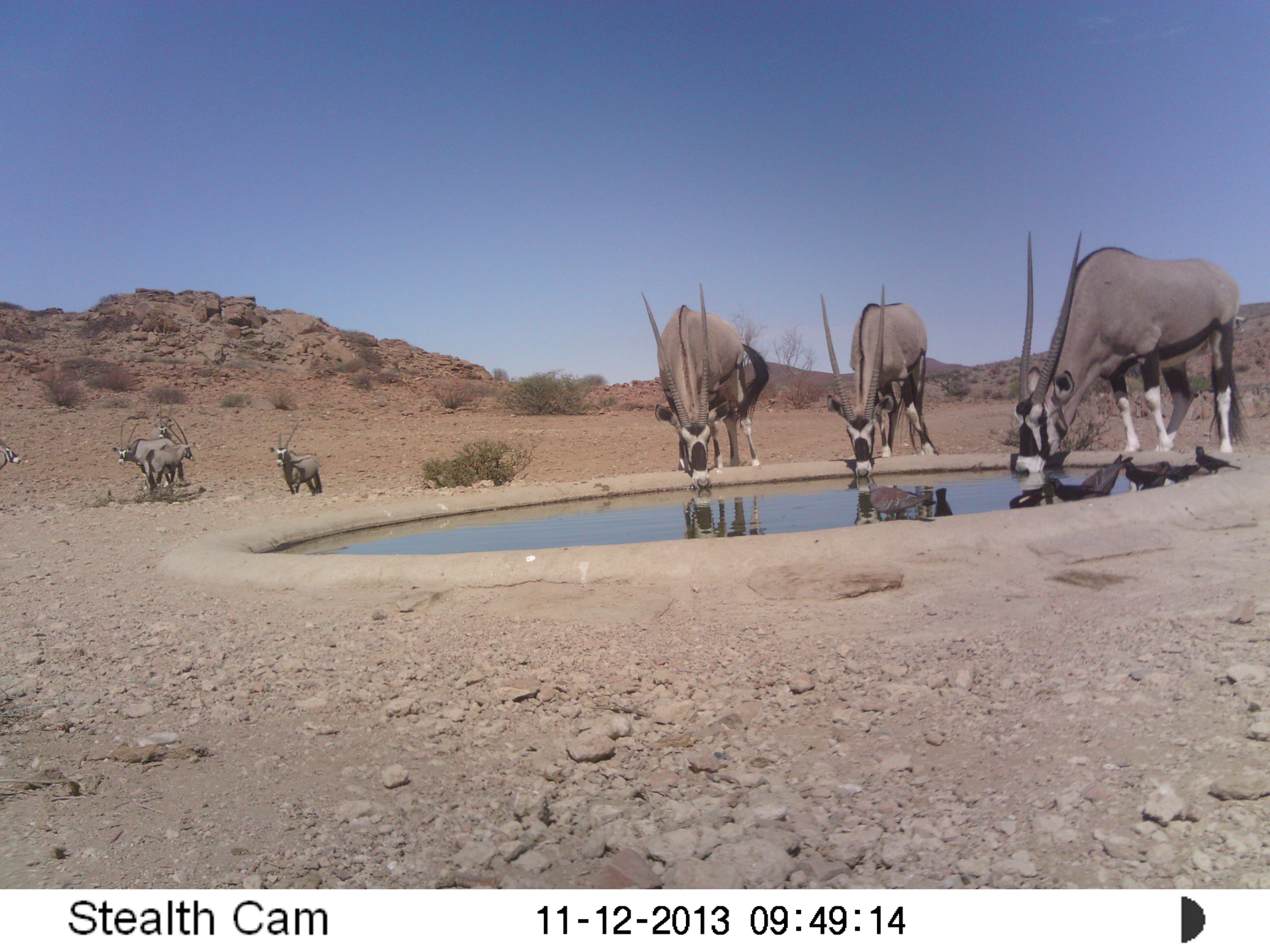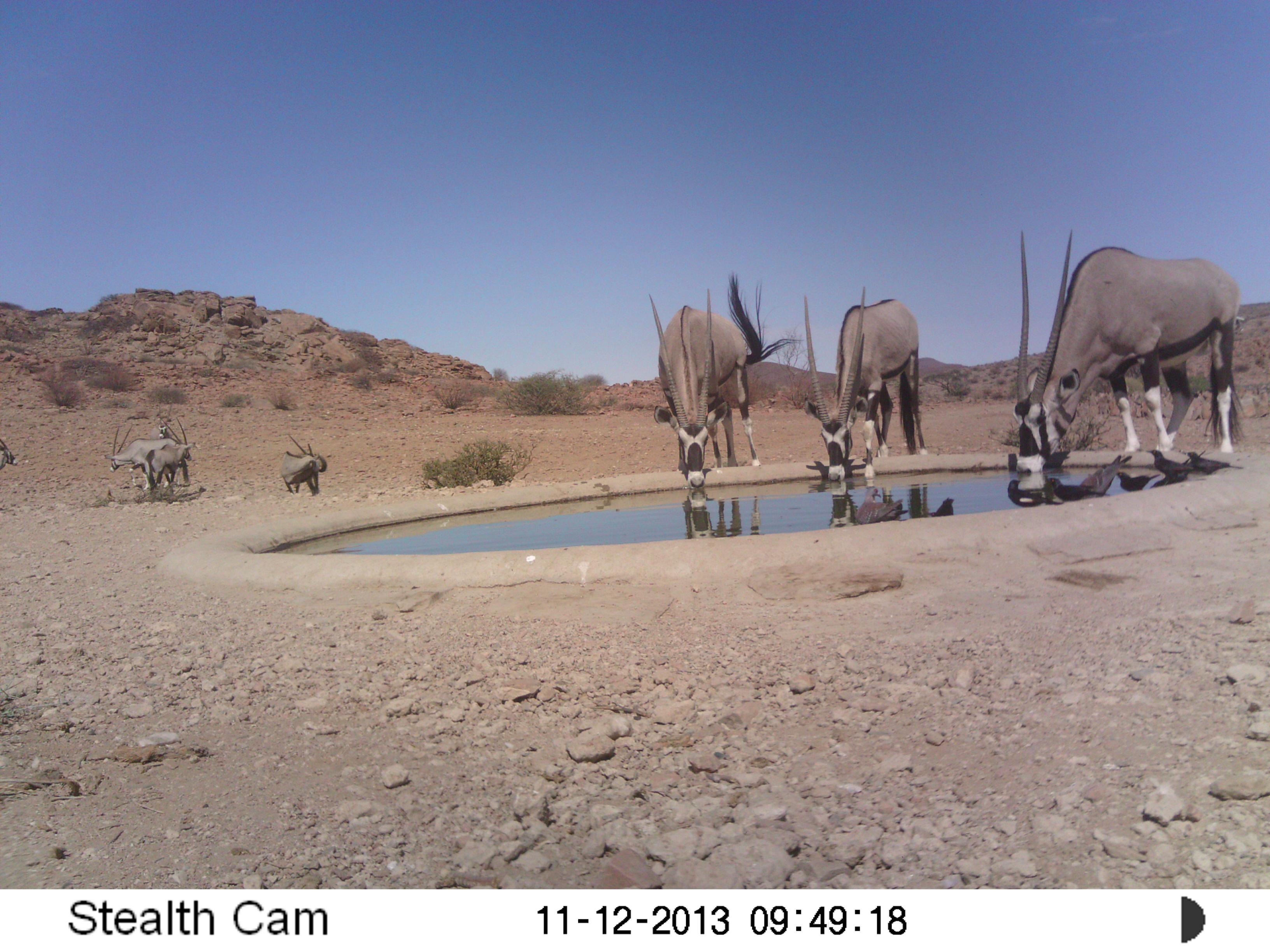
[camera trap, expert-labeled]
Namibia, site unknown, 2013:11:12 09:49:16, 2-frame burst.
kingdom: Animalia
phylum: Chordata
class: Mammalia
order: Artiodactyla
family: Bovidae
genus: Oryx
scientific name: Oryx gazella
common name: gemsbok